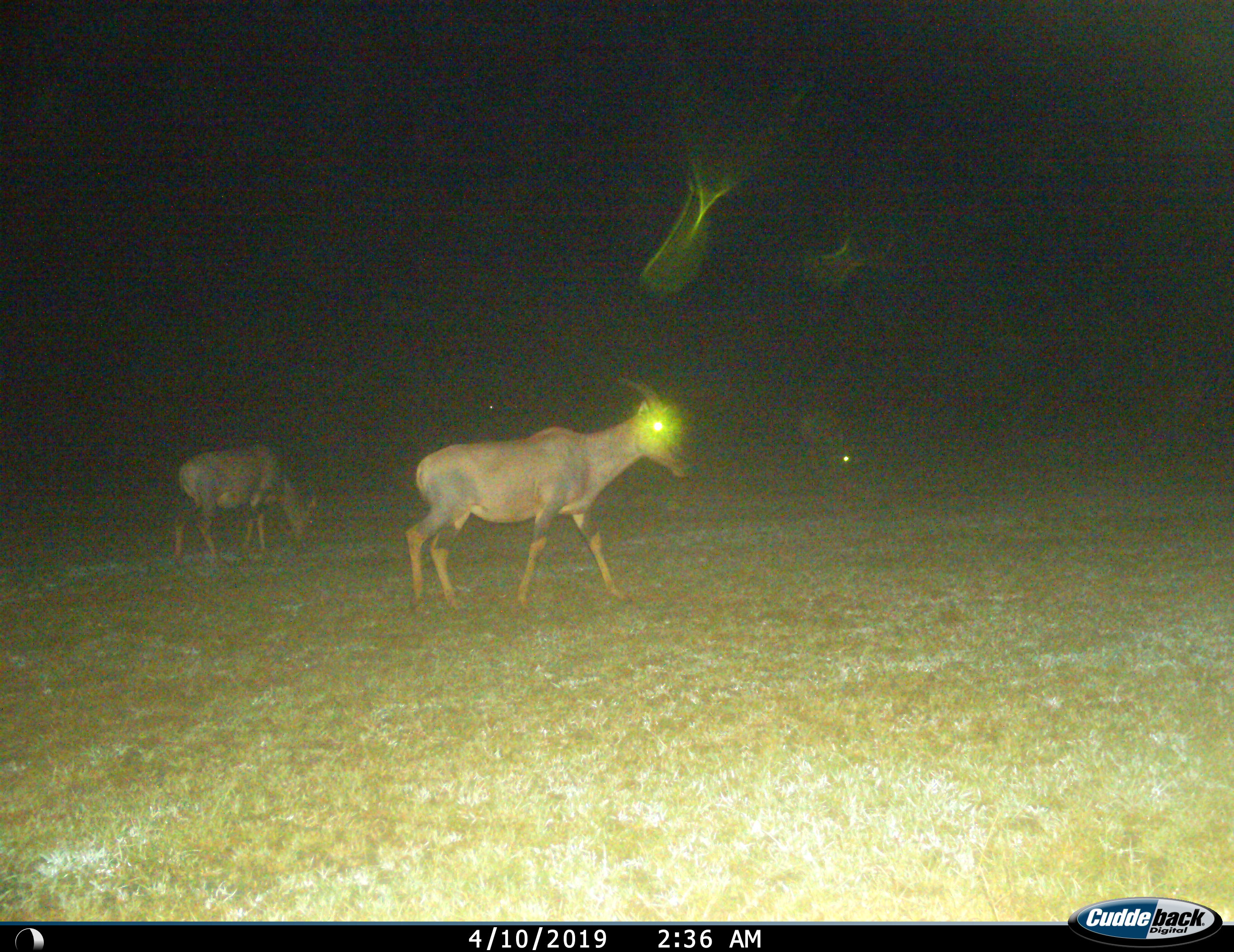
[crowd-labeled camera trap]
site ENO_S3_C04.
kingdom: Animalia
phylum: Chordata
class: Mammalia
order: Artiodactyla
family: Bovidae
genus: Damaliscus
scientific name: Damaliscus lunatus jimela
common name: topi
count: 2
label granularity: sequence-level